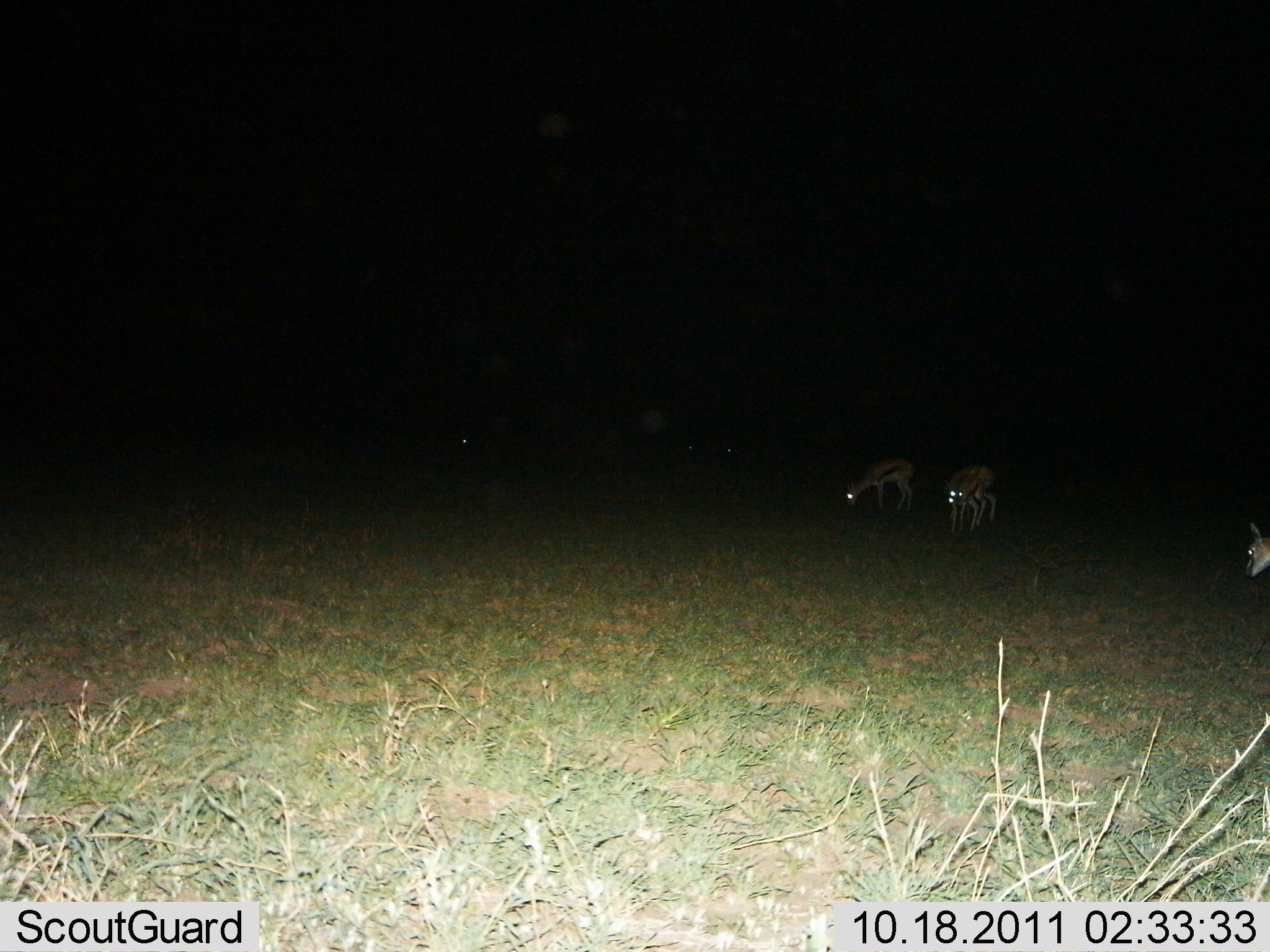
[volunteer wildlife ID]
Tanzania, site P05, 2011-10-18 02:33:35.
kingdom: Animalia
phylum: Chordata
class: Mammalia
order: Artiodactyla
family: Bovidae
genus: Eudorcas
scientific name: Eudorcas thomsonii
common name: thomson's gazelle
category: gazellethomsons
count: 4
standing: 82%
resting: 0%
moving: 9%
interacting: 0%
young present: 9%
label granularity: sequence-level